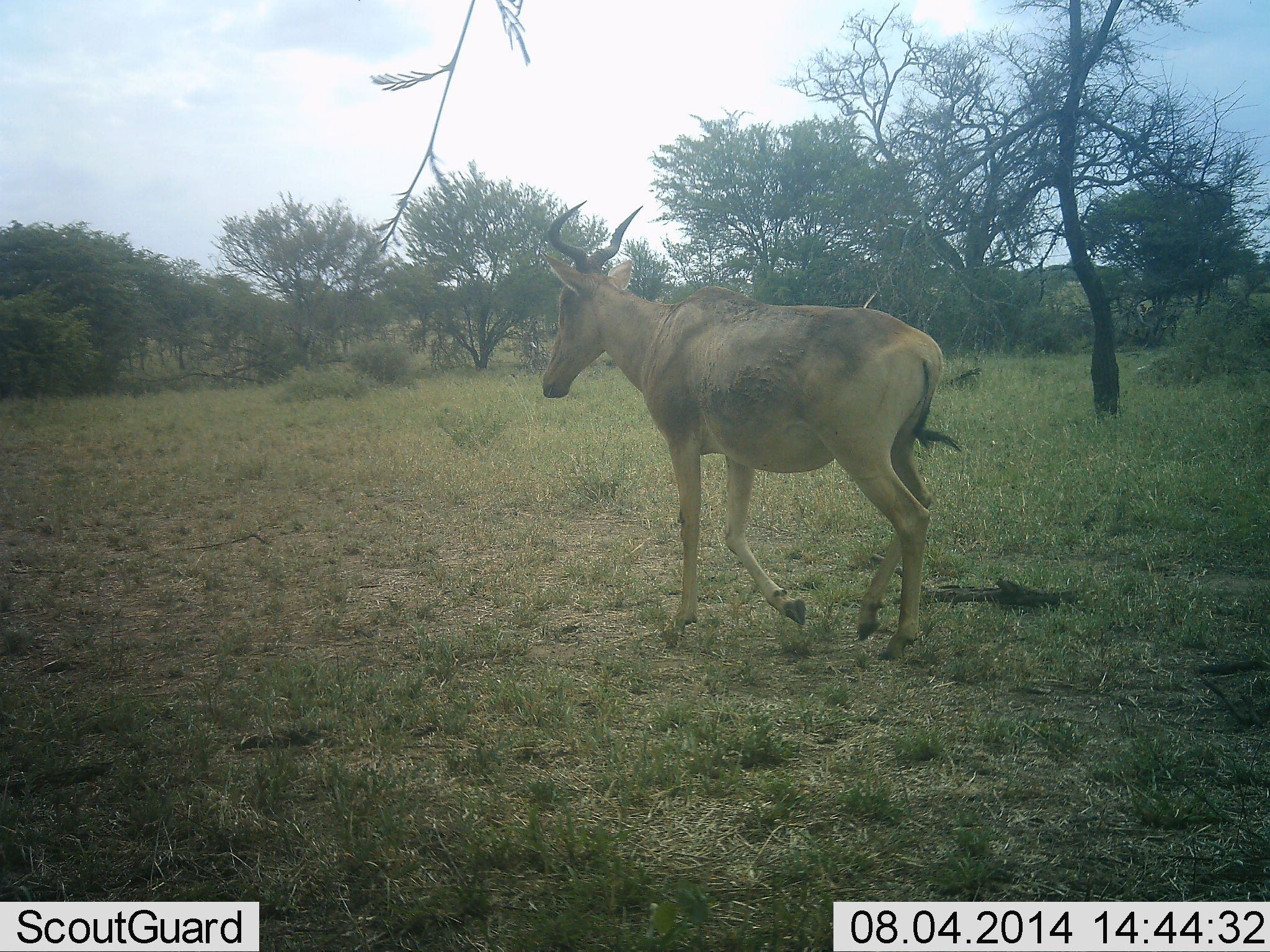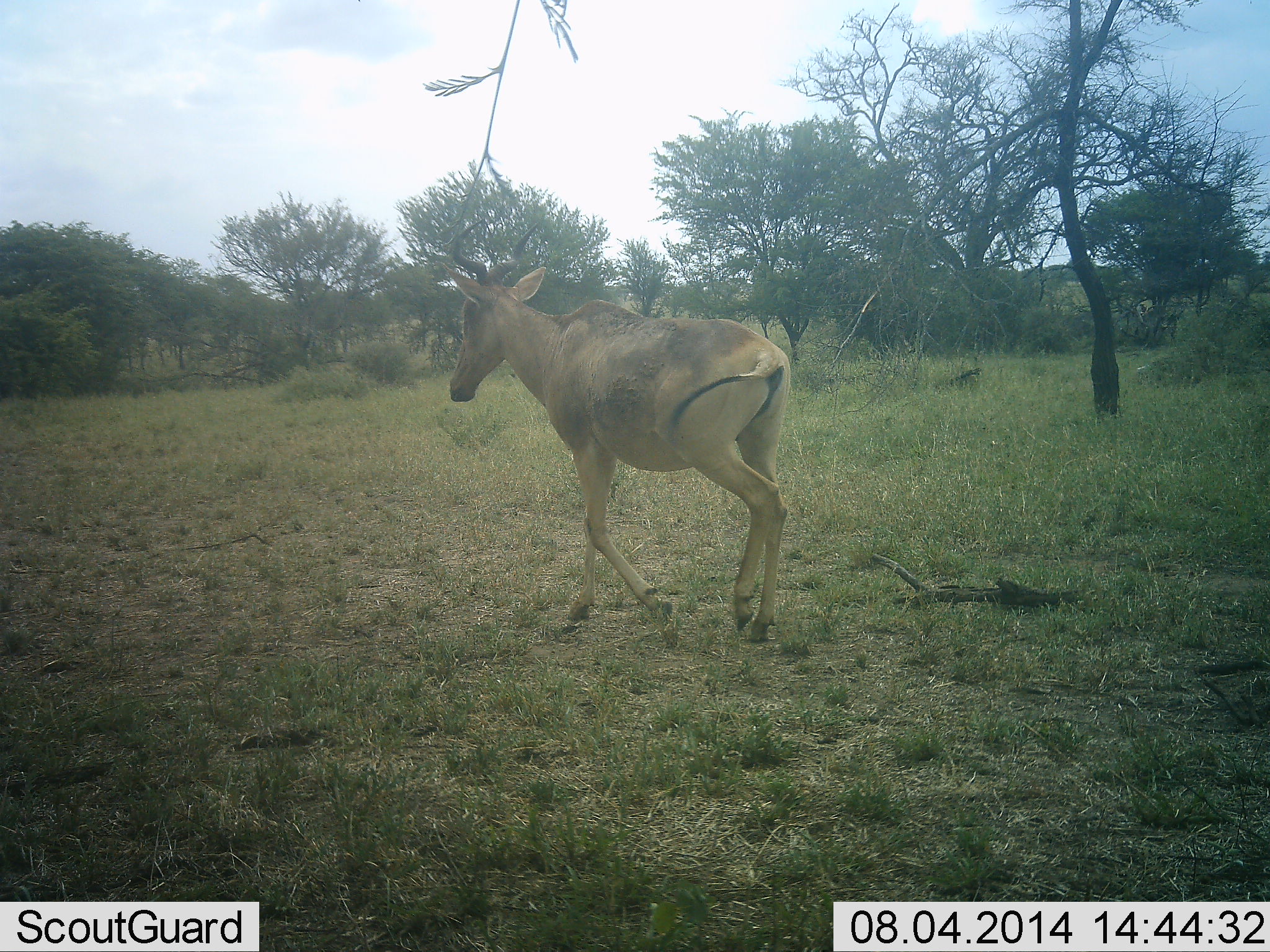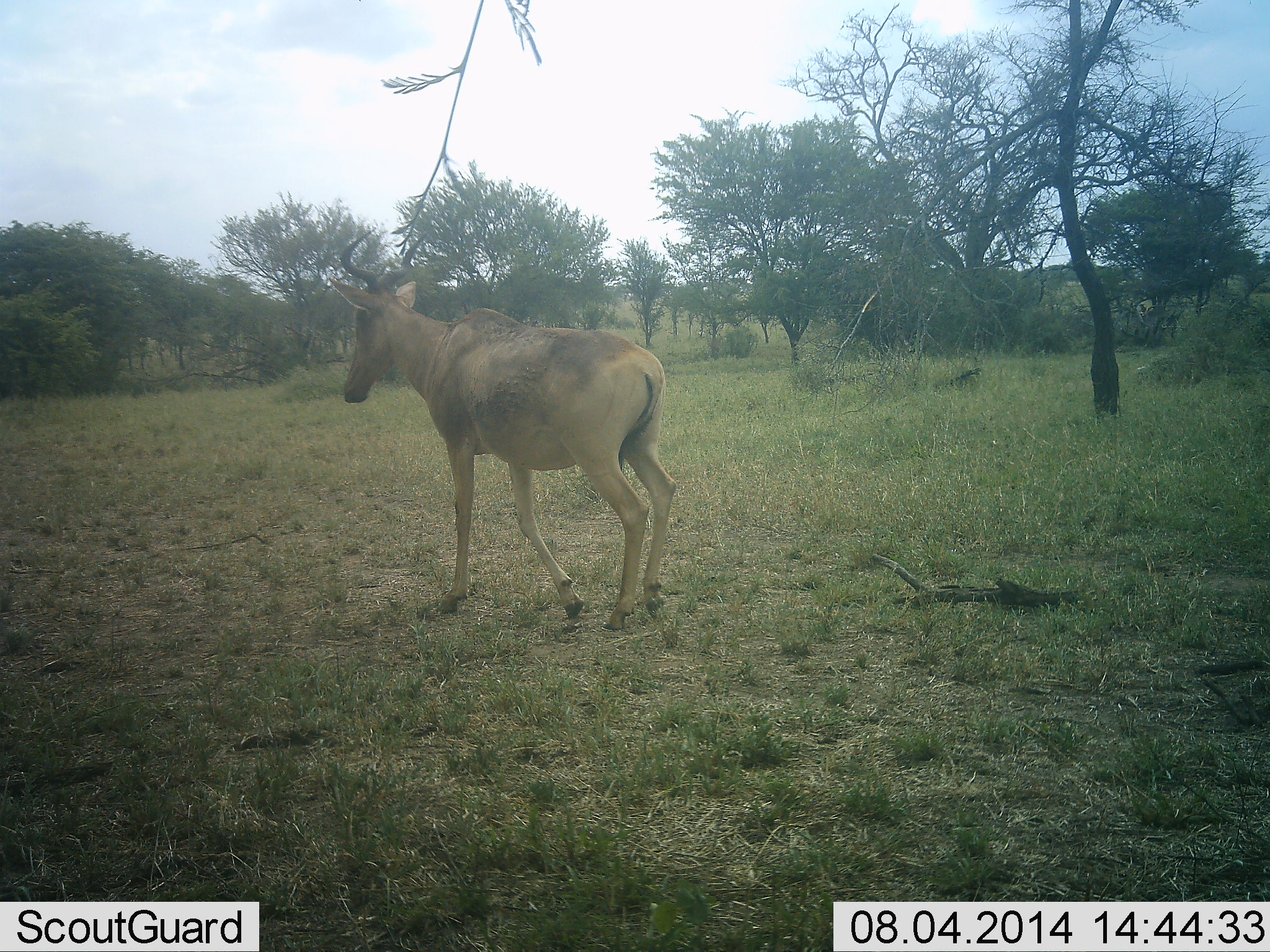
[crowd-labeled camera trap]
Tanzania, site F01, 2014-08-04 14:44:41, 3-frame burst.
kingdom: Animalia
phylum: Chordata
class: Mammalia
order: Artiodactyla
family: Bovidae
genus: Alcelaphus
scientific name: Alcelaphus buselaphus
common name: hartebeest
Hartebeest (Alcelaphus buselaphus), count 1. Behavior (volunteer vote fractions): standing 10%, resting 0%, moving 100%, interacting 0%. Young present (vote fraction): 10%. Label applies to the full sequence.